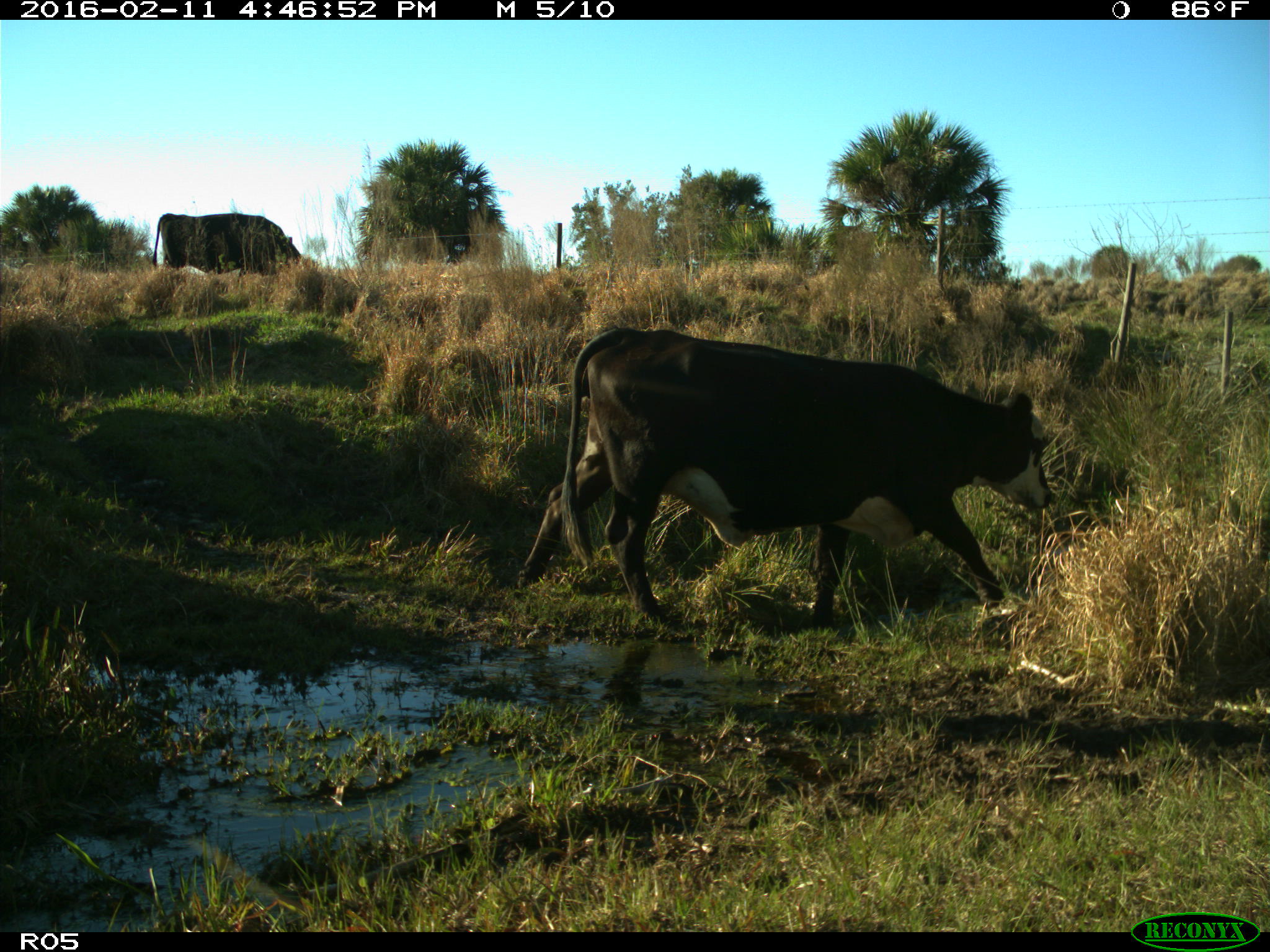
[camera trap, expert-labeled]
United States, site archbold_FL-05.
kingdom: Animalia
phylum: Chordata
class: Mammalia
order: Artiodactyla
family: Bovidae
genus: Bos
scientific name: Bos taurus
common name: domestic cow